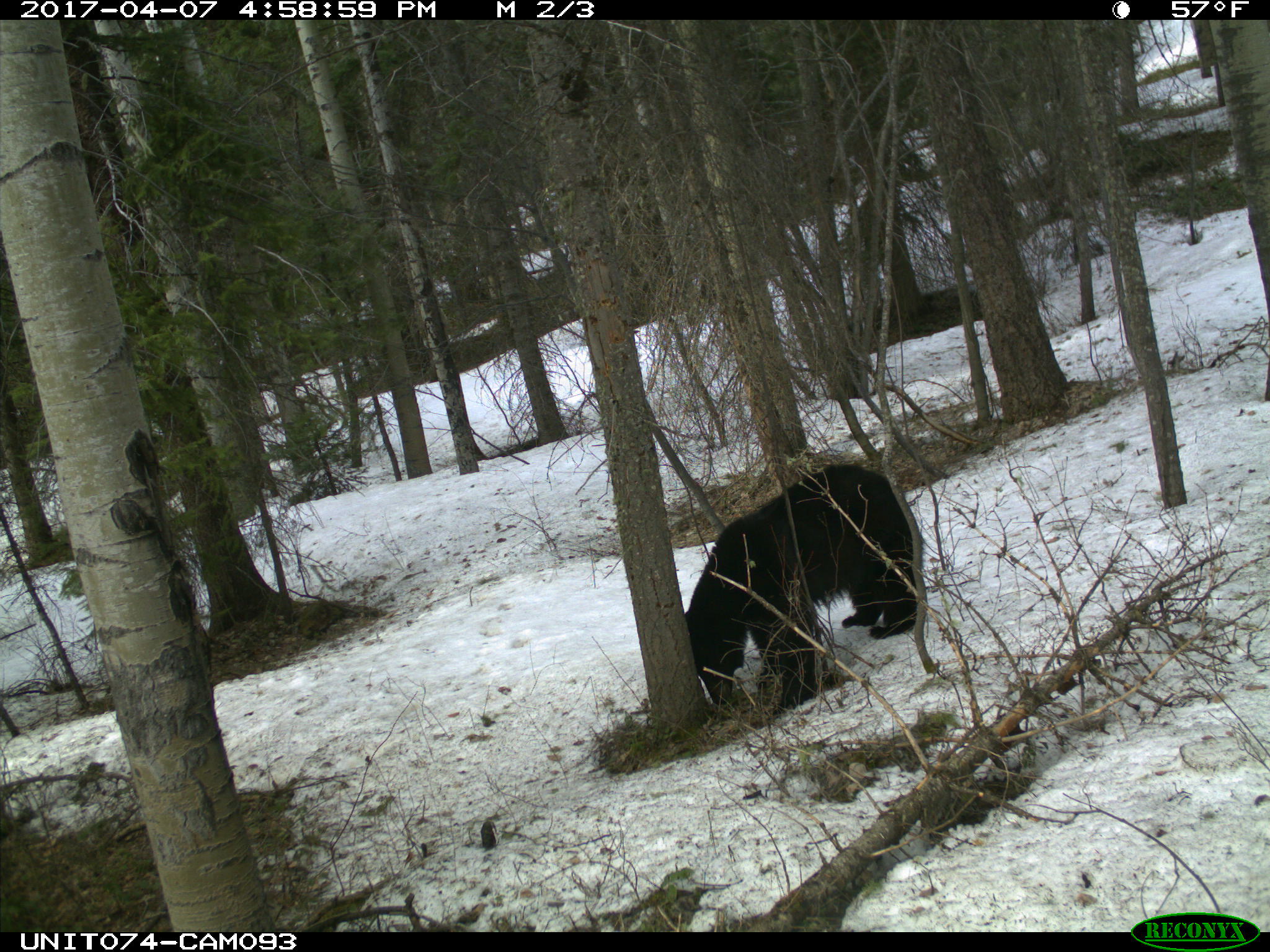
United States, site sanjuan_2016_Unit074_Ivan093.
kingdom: Animalia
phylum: Chordata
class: Mammalia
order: Carnivora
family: Ursidae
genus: Ursus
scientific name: Ursus americanus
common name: american black bear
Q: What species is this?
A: Ursus americanus (american black bear).